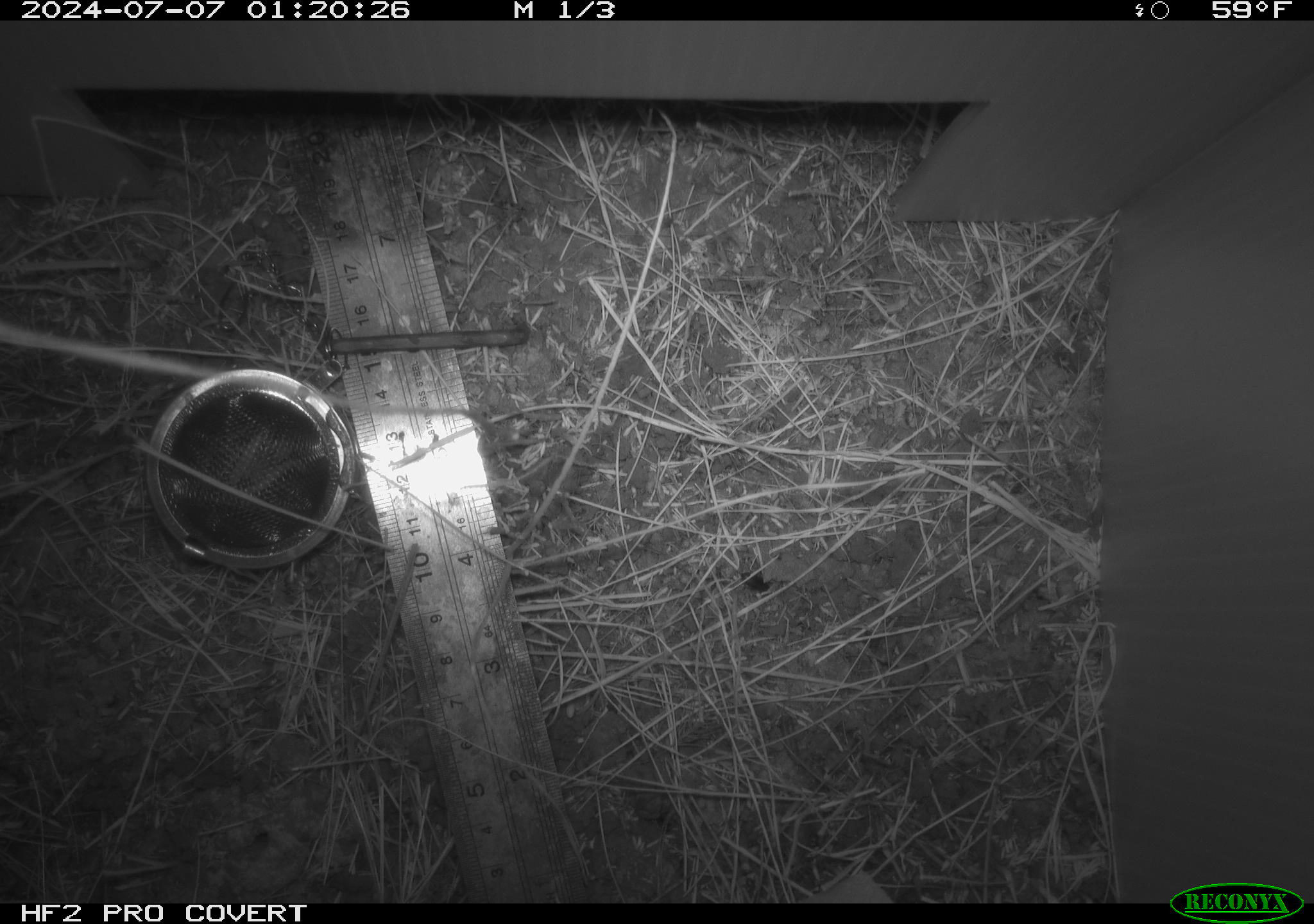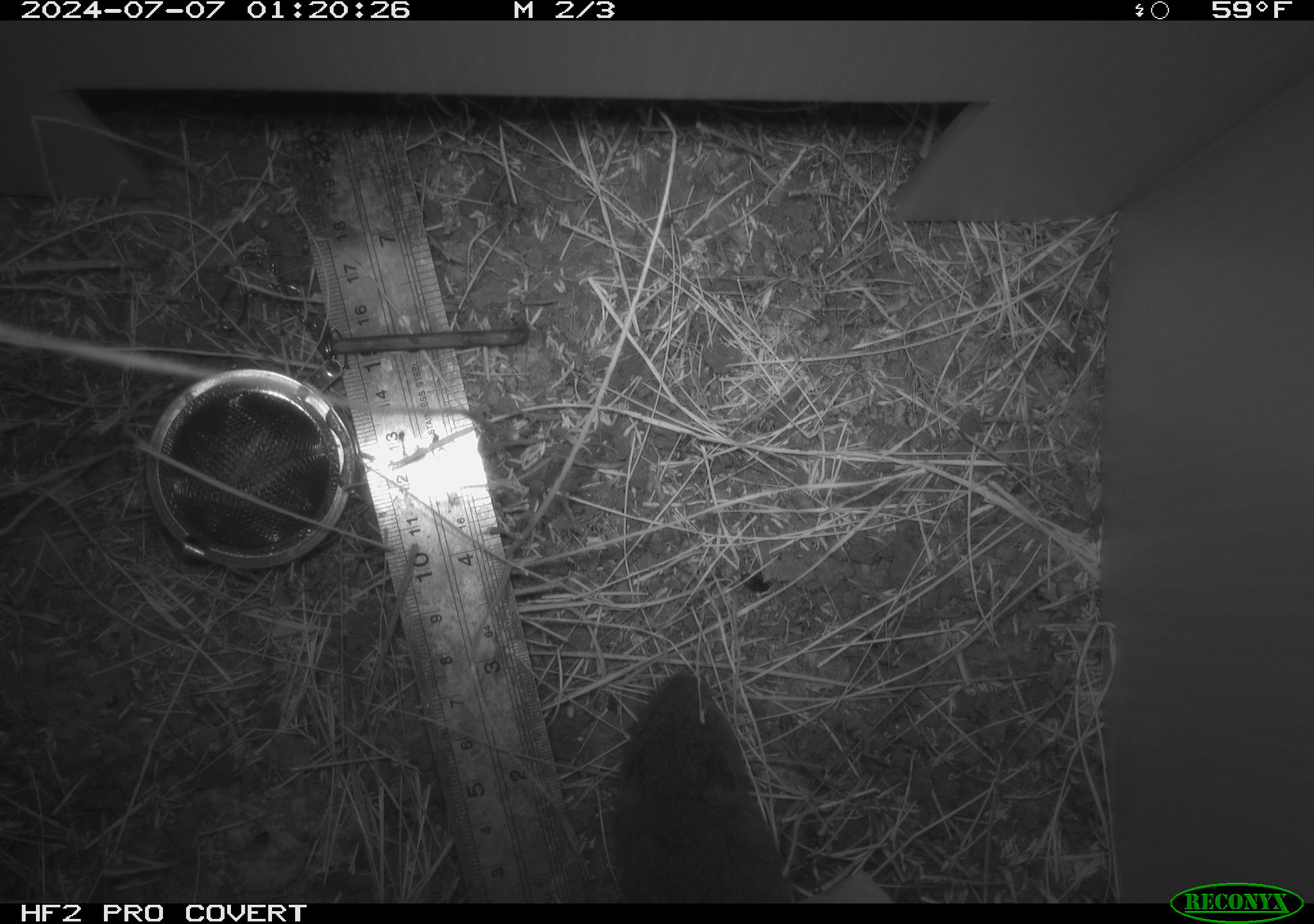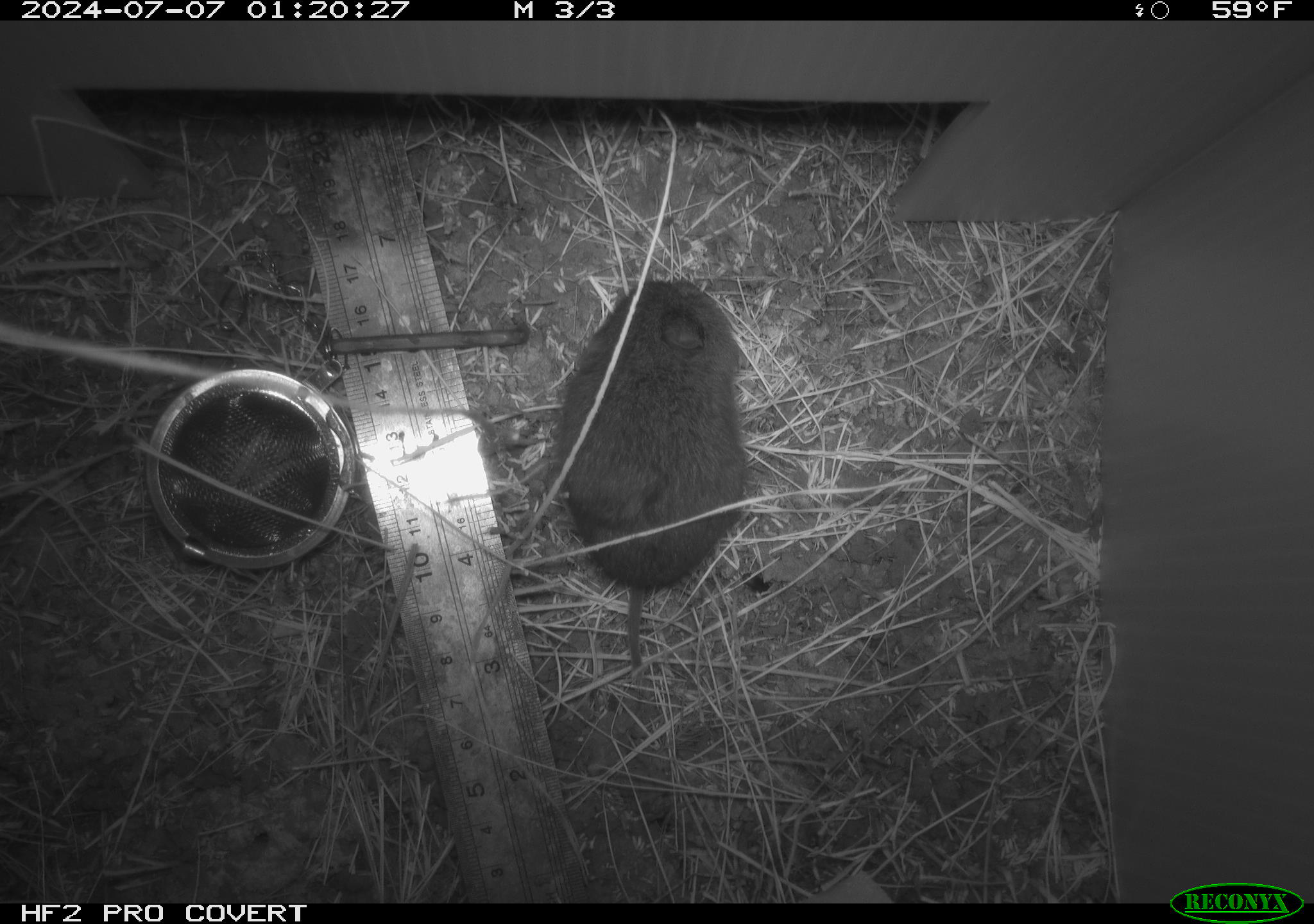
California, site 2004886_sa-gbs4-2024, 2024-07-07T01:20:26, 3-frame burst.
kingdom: Animalia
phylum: Chordata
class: Mammalia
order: Rodentia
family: Cricetidae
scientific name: Arvicolinae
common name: voles, lemmings, and muskrats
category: arvicolinae subfamily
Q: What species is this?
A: Arvicolinae subfamily (voles, lemmings, and muskrats) (Arvicolinae).